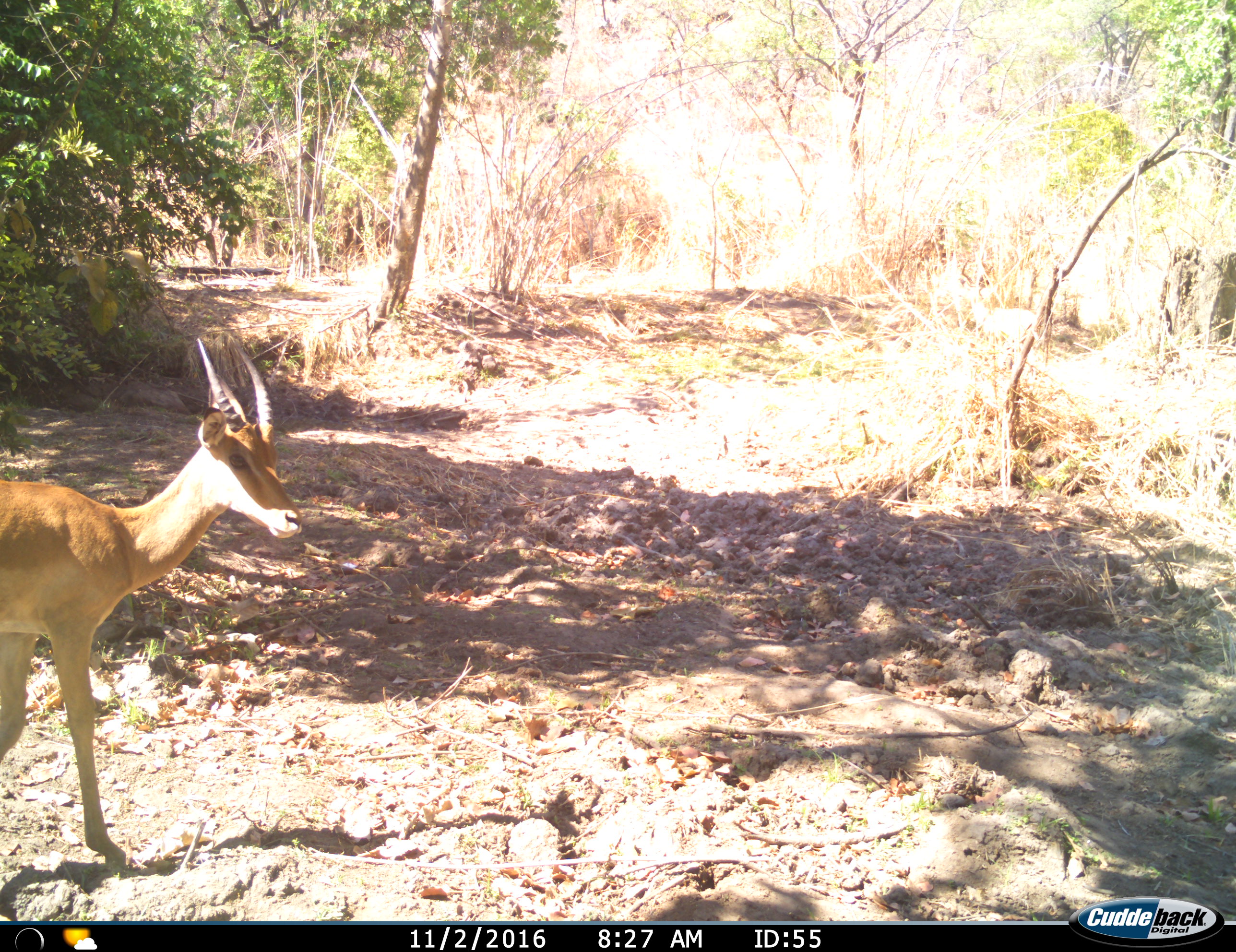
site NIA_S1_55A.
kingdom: Animalia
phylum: Chordata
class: Mammalia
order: Artiodactyla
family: Bovidae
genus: Aepyceros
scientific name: Aepyceros melampus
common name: impala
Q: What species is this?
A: Impala (Aepyceros melampus).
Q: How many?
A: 1.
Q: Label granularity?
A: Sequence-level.